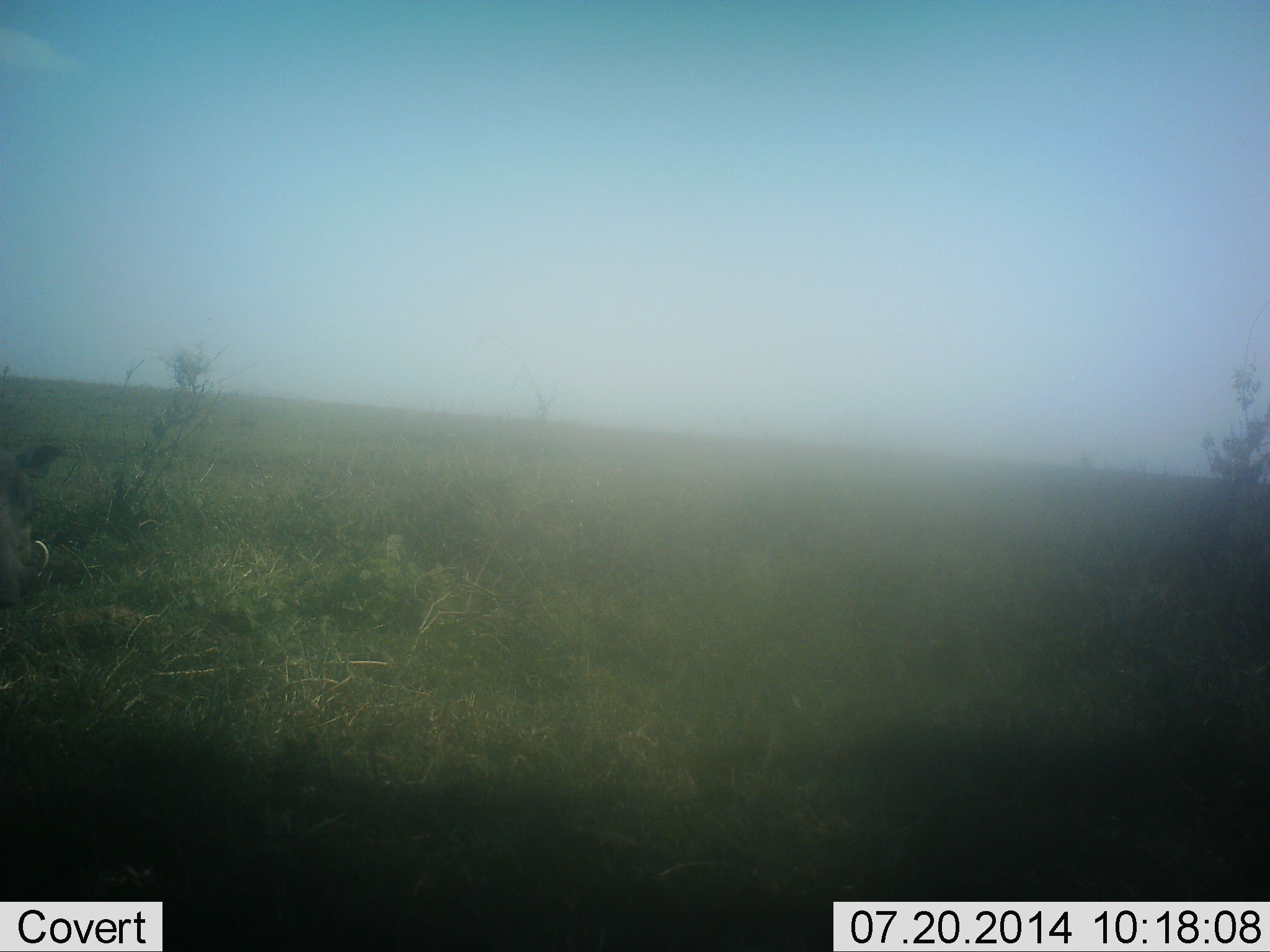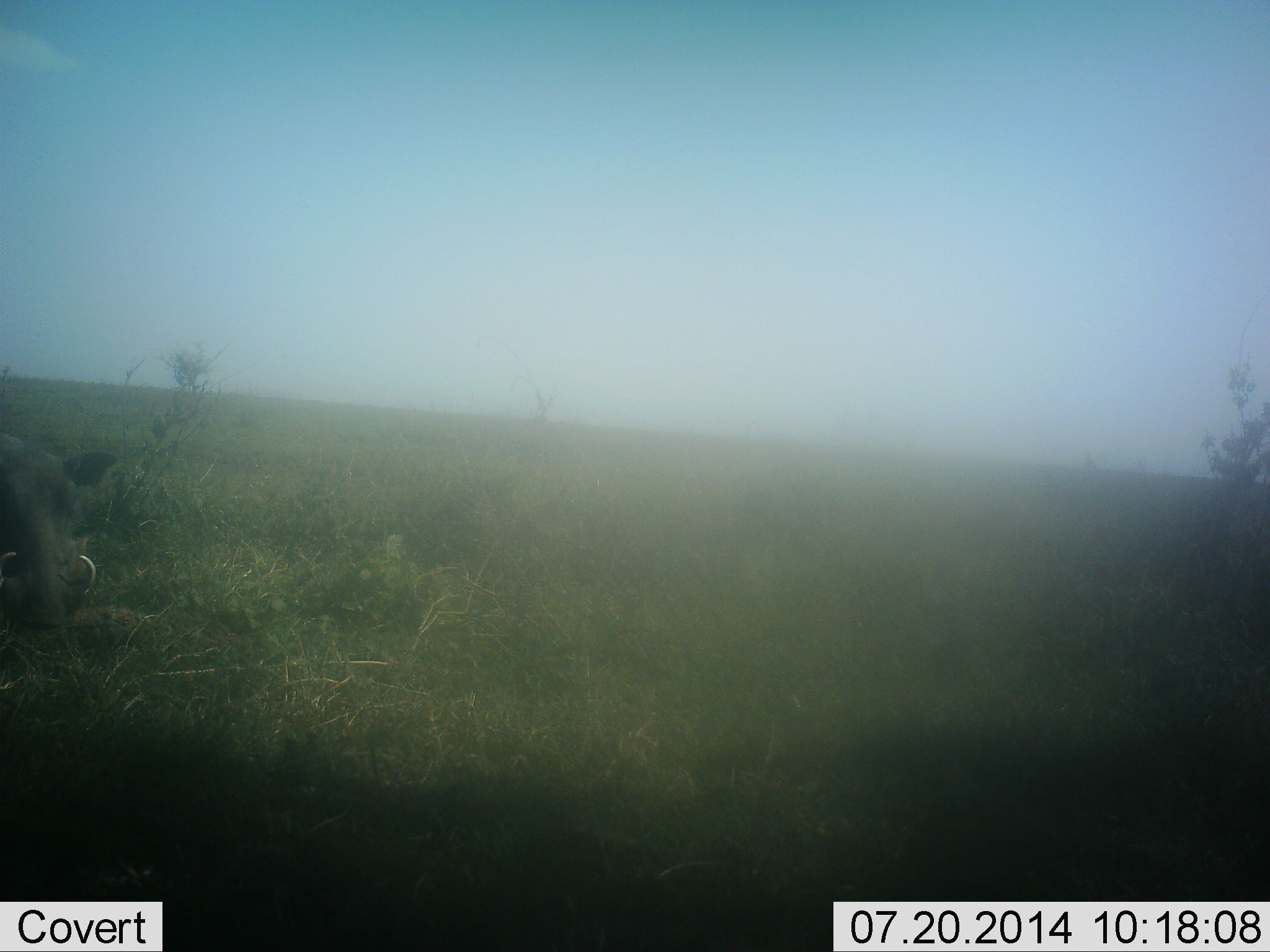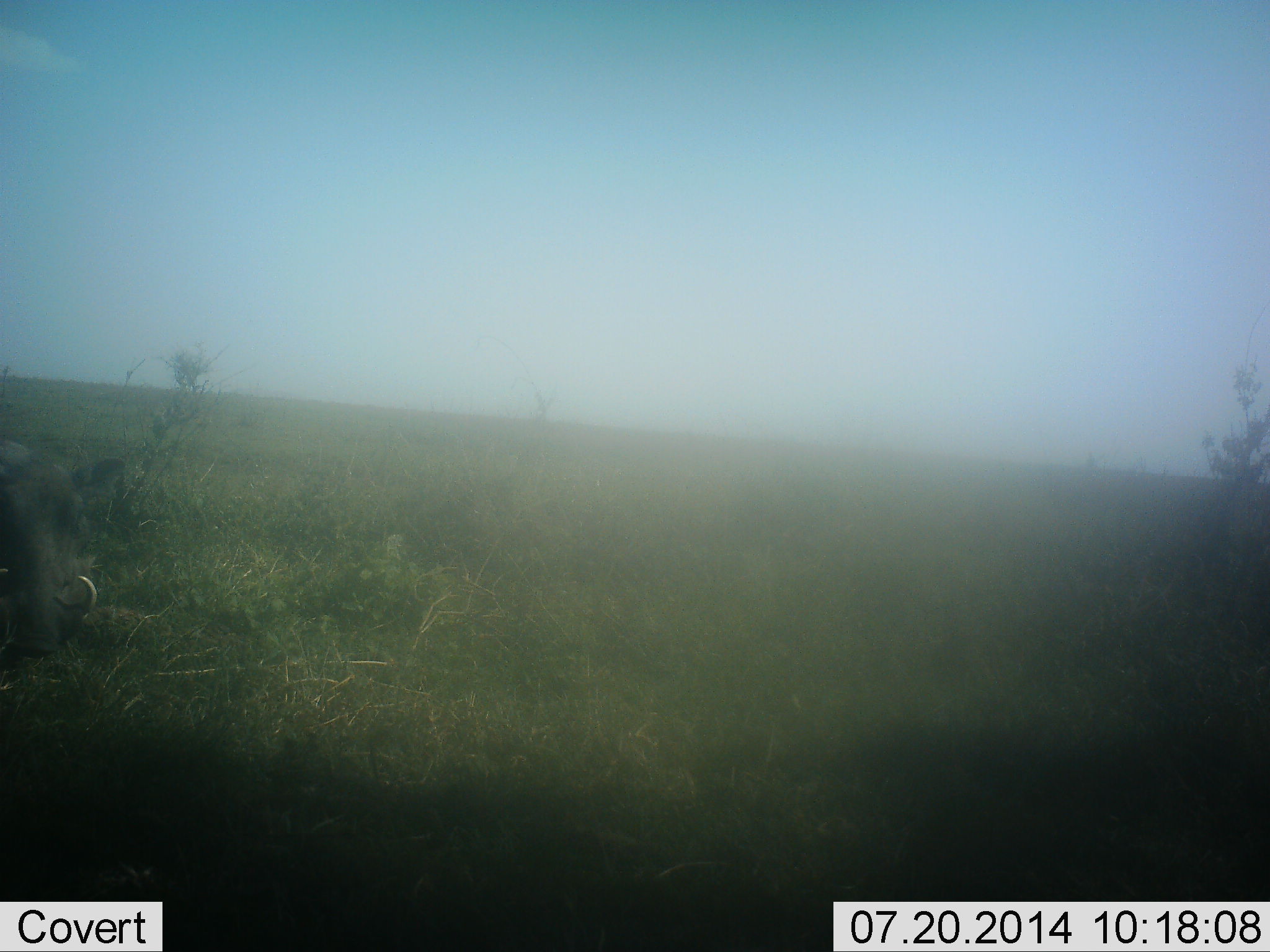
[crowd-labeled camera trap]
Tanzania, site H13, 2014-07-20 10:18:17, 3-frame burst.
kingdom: Animalia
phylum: Chordata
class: Mammalia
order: Artiodactyla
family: Suidae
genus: Phacochoerus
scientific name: Phacochoerus africanus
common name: warthog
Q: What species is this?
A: Warthog (Phacochoerus africanus).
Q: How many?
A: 1.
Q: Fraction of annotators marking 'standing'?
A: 0%.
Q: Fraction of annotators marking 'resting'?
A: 0%.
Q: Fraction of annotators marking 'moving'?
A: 90%.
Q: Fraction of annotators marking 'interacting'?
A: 0%.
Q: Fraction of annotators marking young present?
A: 0%.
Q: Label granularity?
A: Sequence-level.